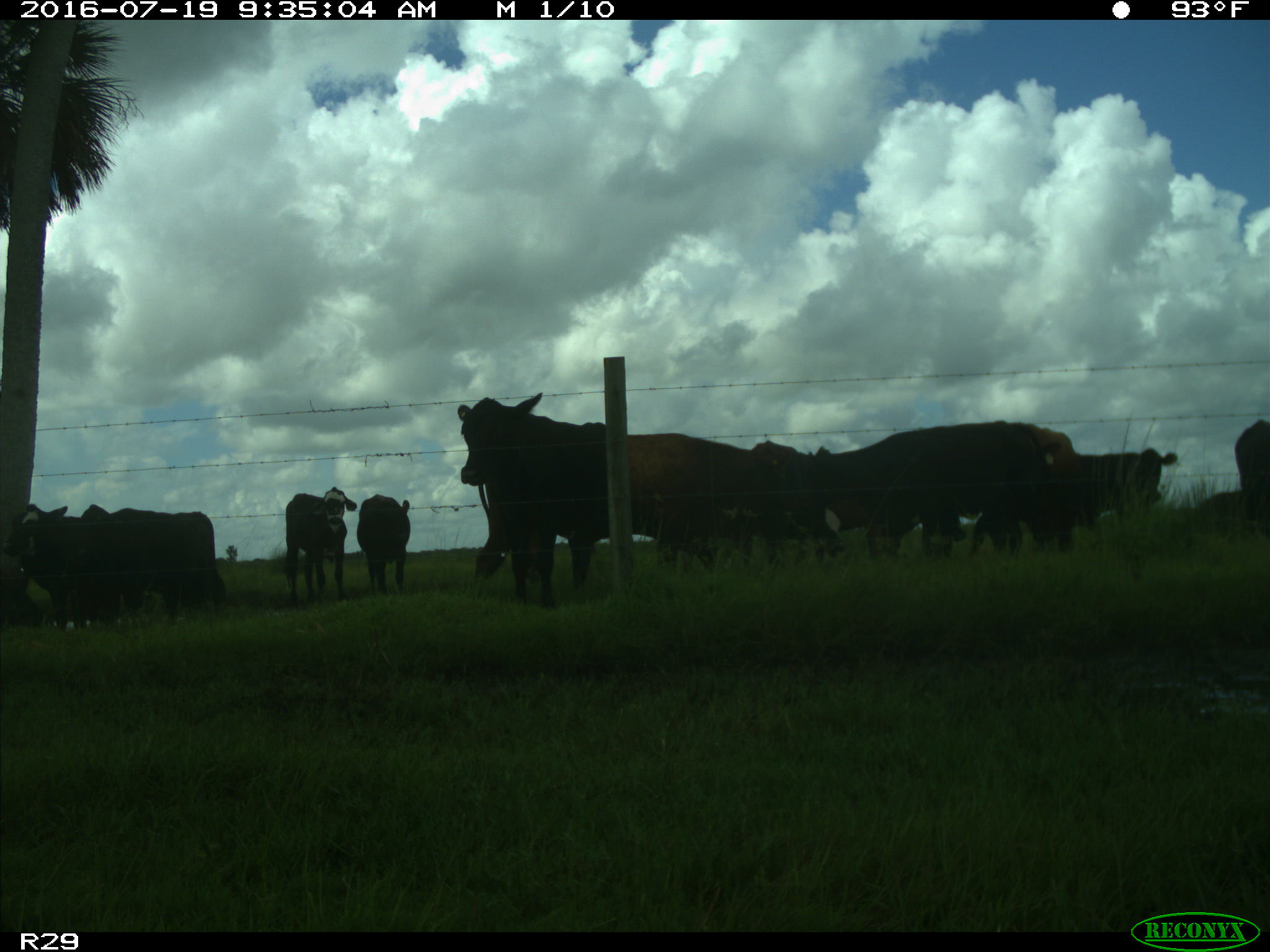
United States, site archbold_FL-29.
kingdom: Animalia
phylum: Chordata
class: Mammalia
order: Artiodactyla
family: Bovidae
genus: Bos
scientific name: Bos taurus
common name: domestic cow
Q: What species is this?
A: Bos taurus (domestic cow).